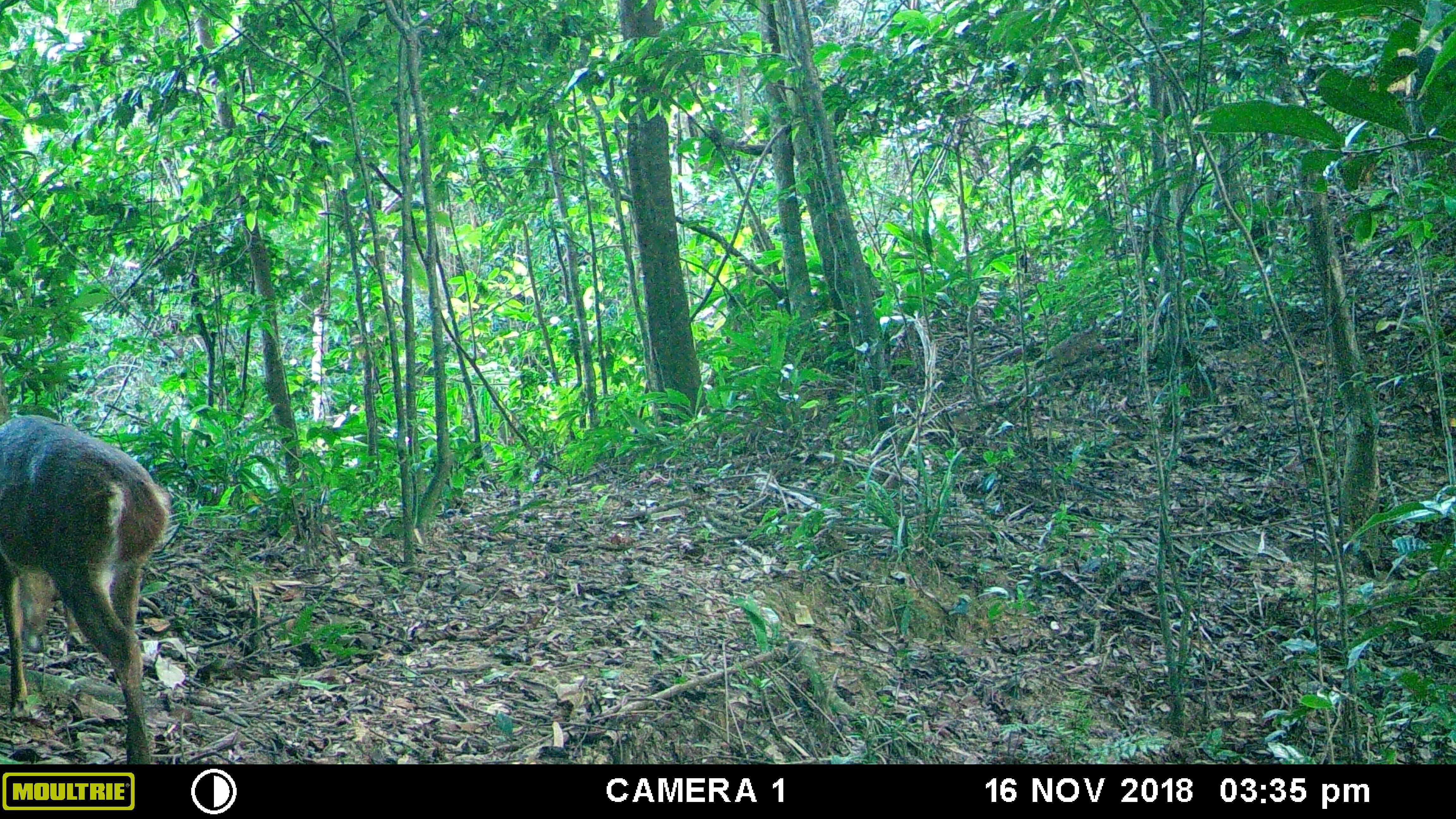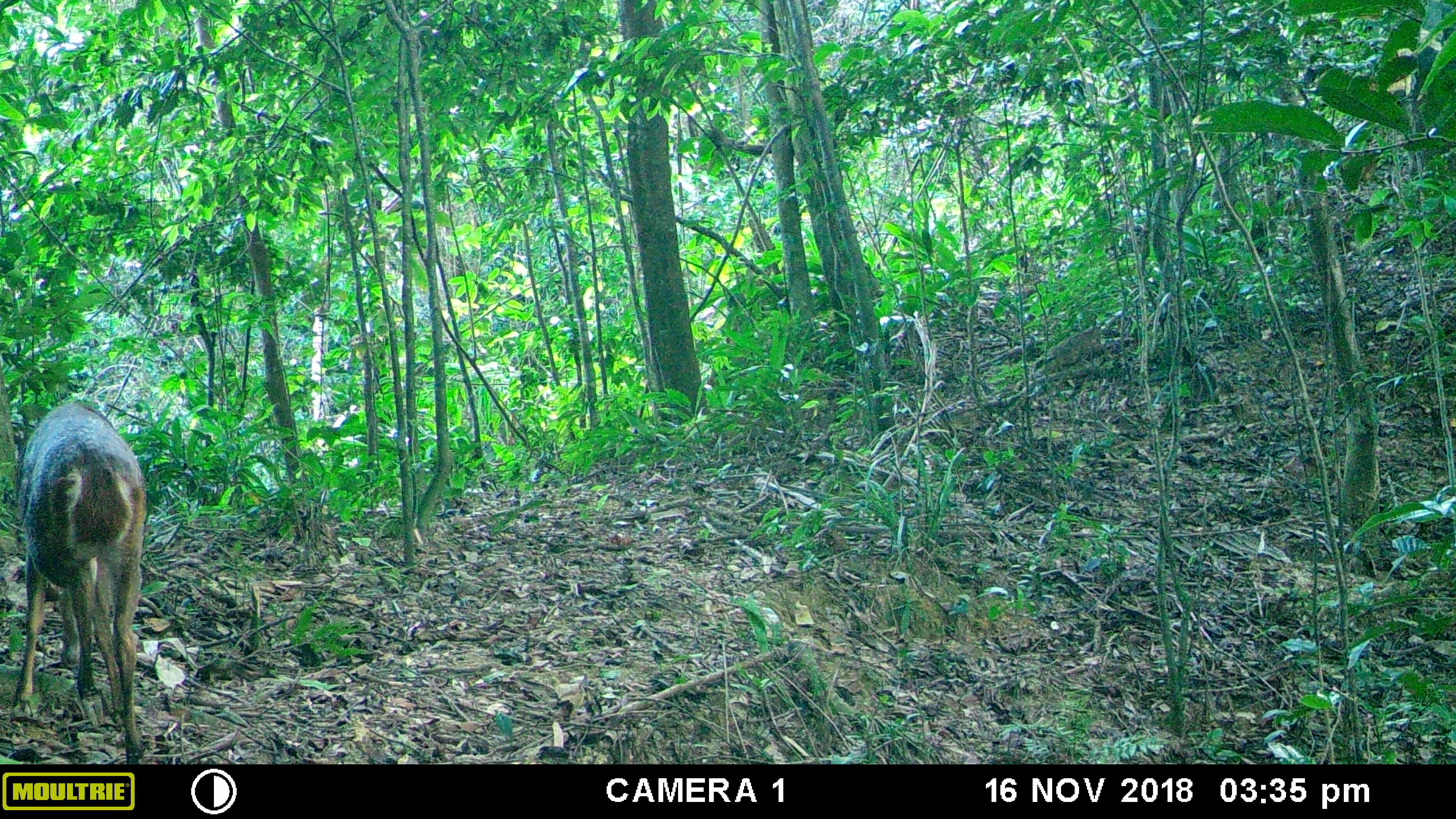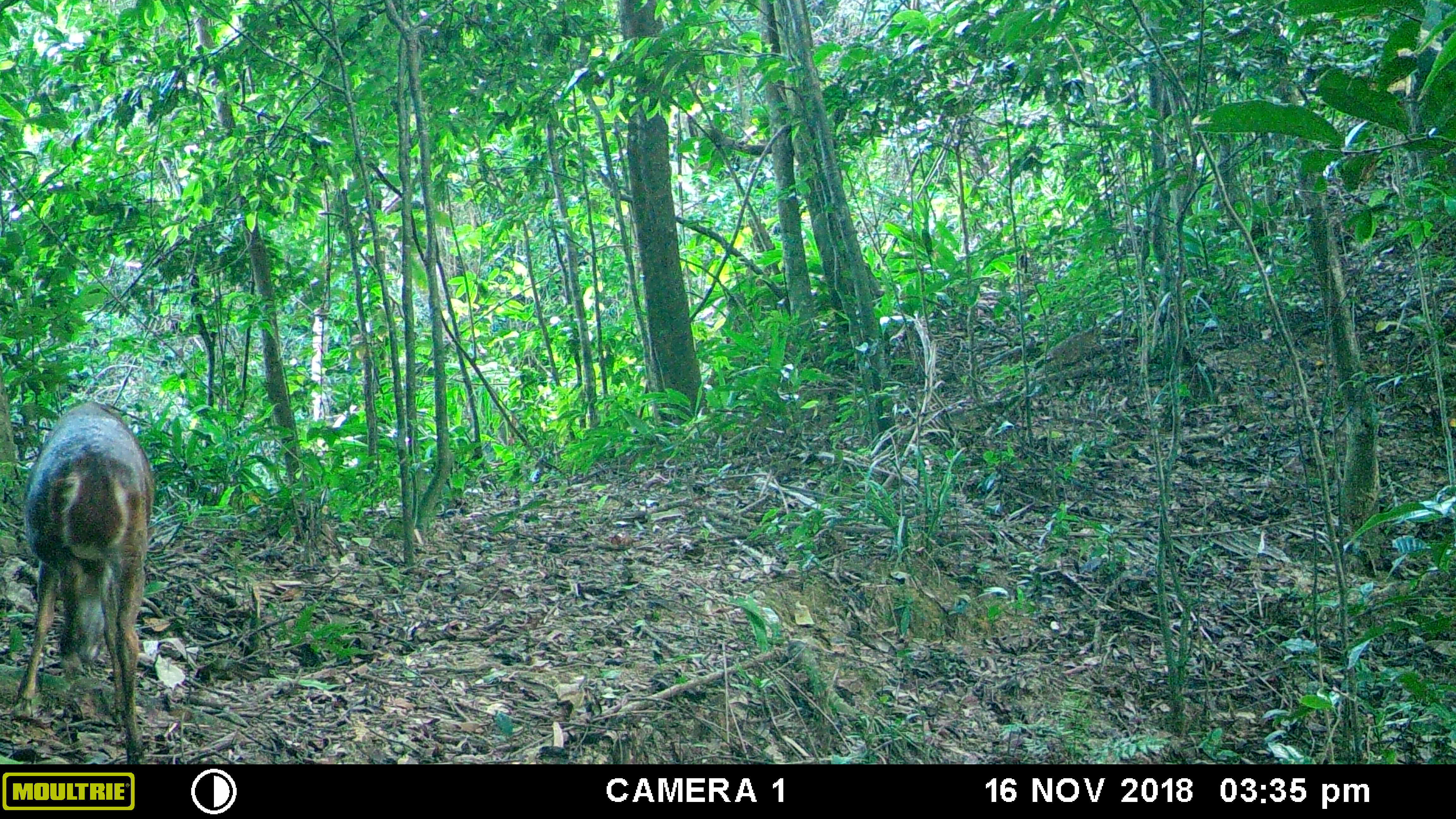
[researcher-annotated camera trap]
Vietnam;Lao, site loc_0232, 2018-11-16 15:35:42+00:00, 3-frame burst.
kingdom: Animalia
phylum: Chordata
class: Mammalia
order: Artiodactyla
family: Cervidae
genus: Muntiacus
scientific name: Muntiacus vuquangensis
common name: large-antlered muntjac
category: large antlered muntjac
Large antlered muntjac (large-antlered muntjac) (Muntiacus vuquangensis). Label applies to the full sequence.